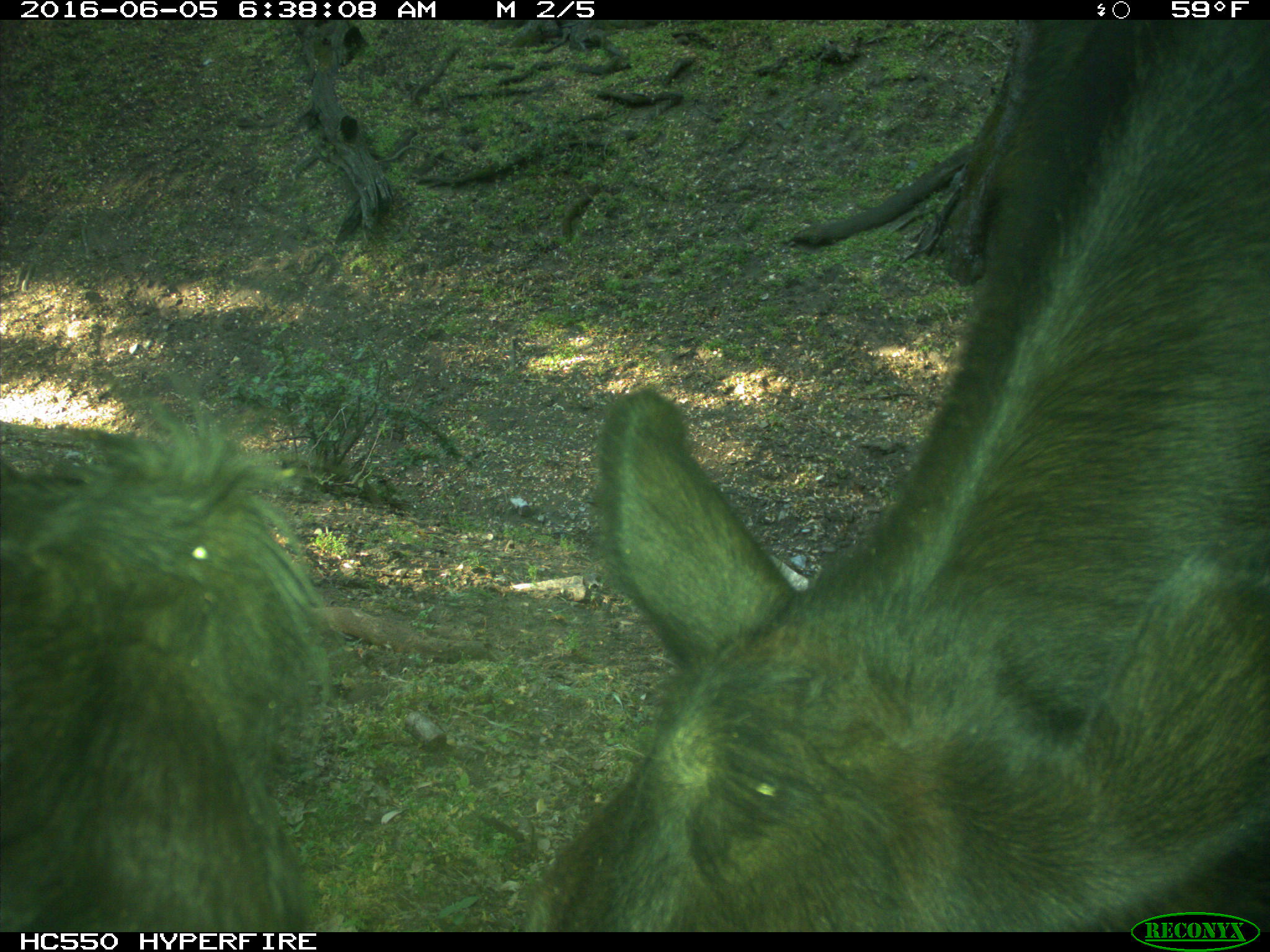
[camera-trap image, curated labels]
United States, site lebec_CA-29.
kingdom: Animalia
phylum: Chordata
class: Mammalia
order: Artiodactyla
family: Bovidae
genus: Bos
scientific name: Bos taurus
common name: domestic cow